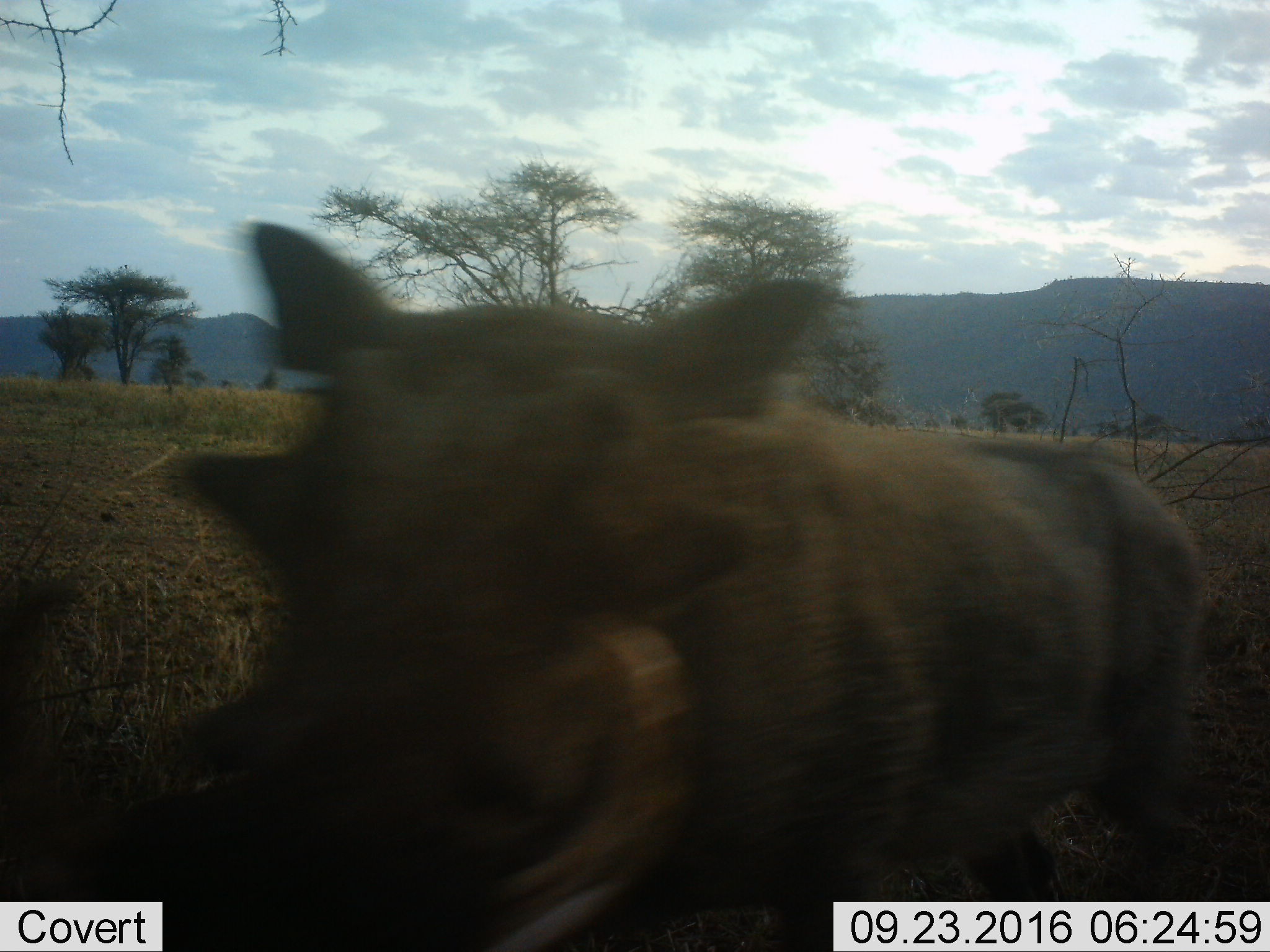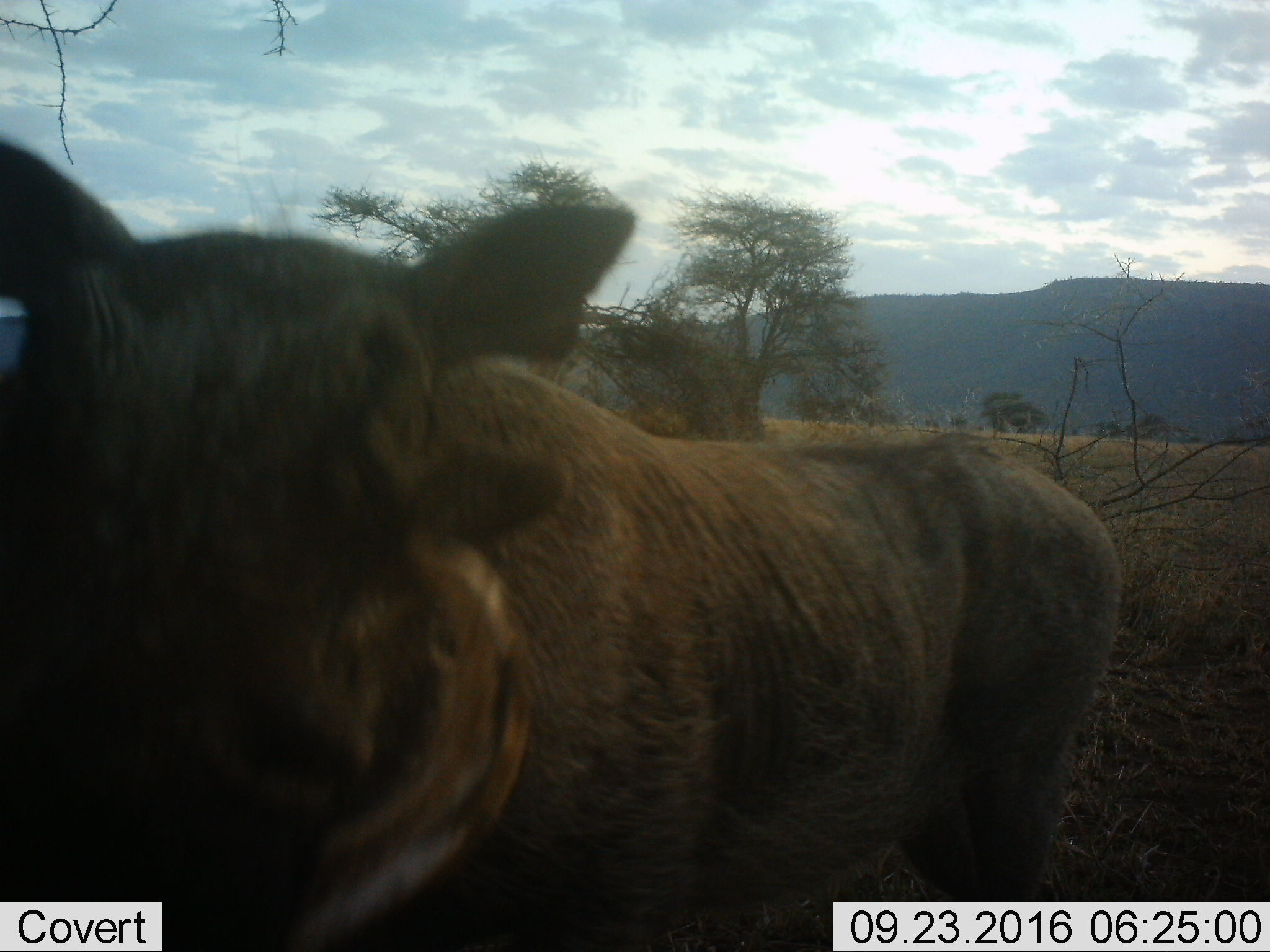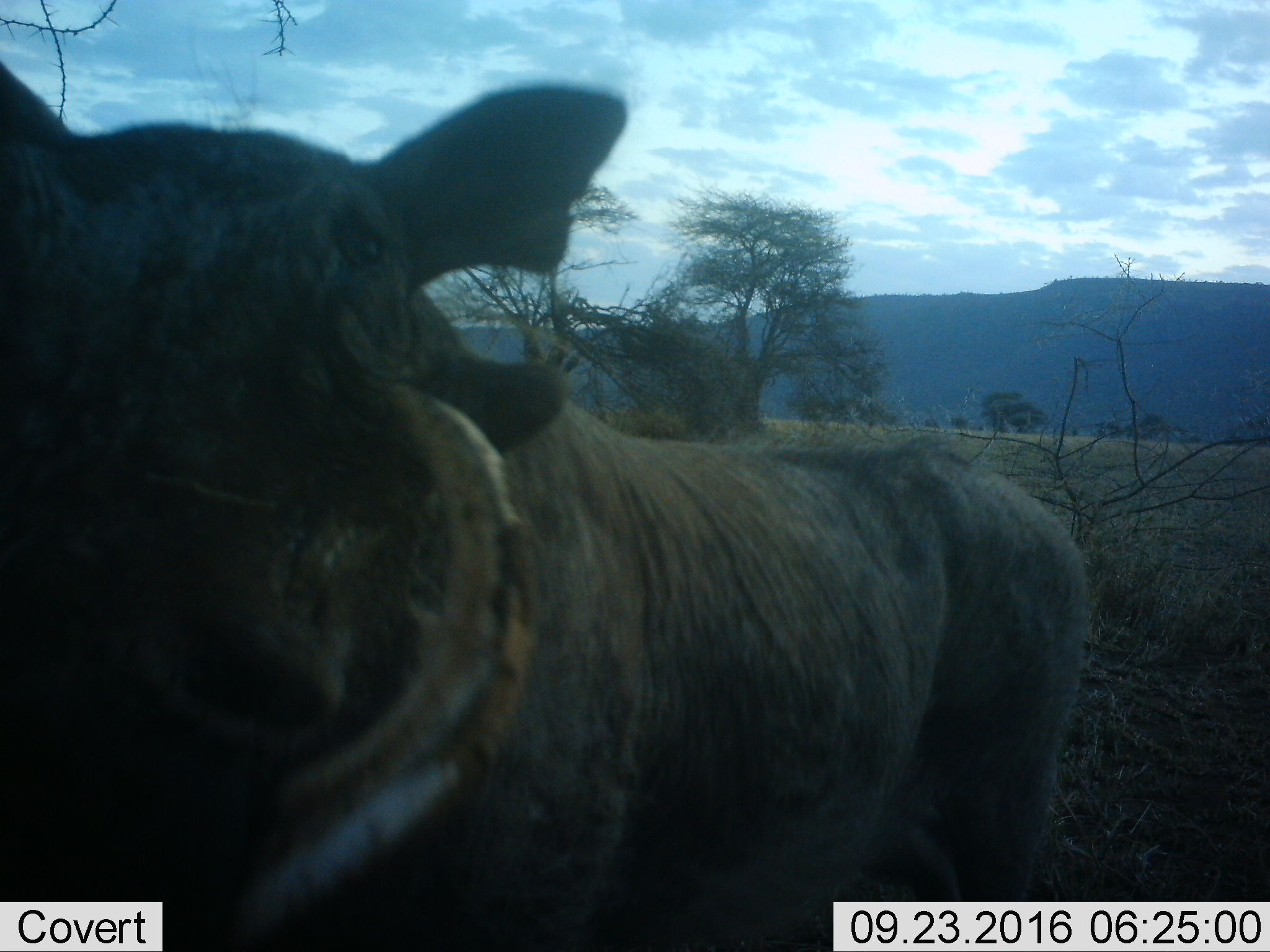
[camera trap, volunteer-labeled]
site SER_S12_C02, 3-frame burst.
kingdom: Animalia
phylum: Chordata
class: Mammalia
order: Artiodactyla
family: Suidae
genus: Phacochoerus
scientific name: Phacochoerus africanus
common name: warthog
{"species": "warthog (Phacochoerus africanus)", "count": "1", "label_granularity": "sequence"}